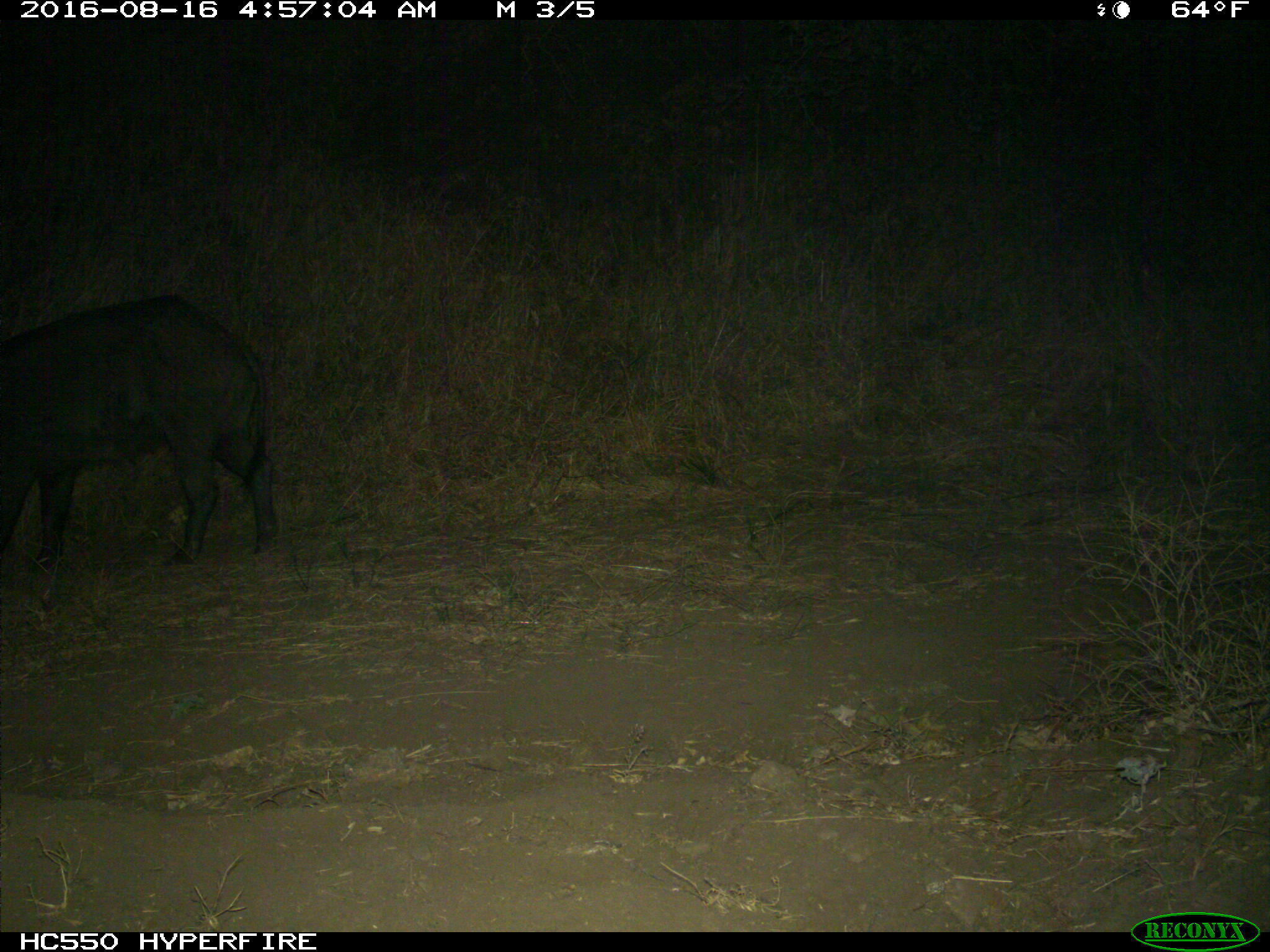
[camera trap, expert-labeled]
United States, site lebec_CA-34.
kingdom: Animalia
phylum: Chordata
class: Mammalia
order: Artiodactyla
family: Suidae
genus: Sus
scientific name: Sus scrofa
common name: wild boar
Sus scrofa (wild boar).